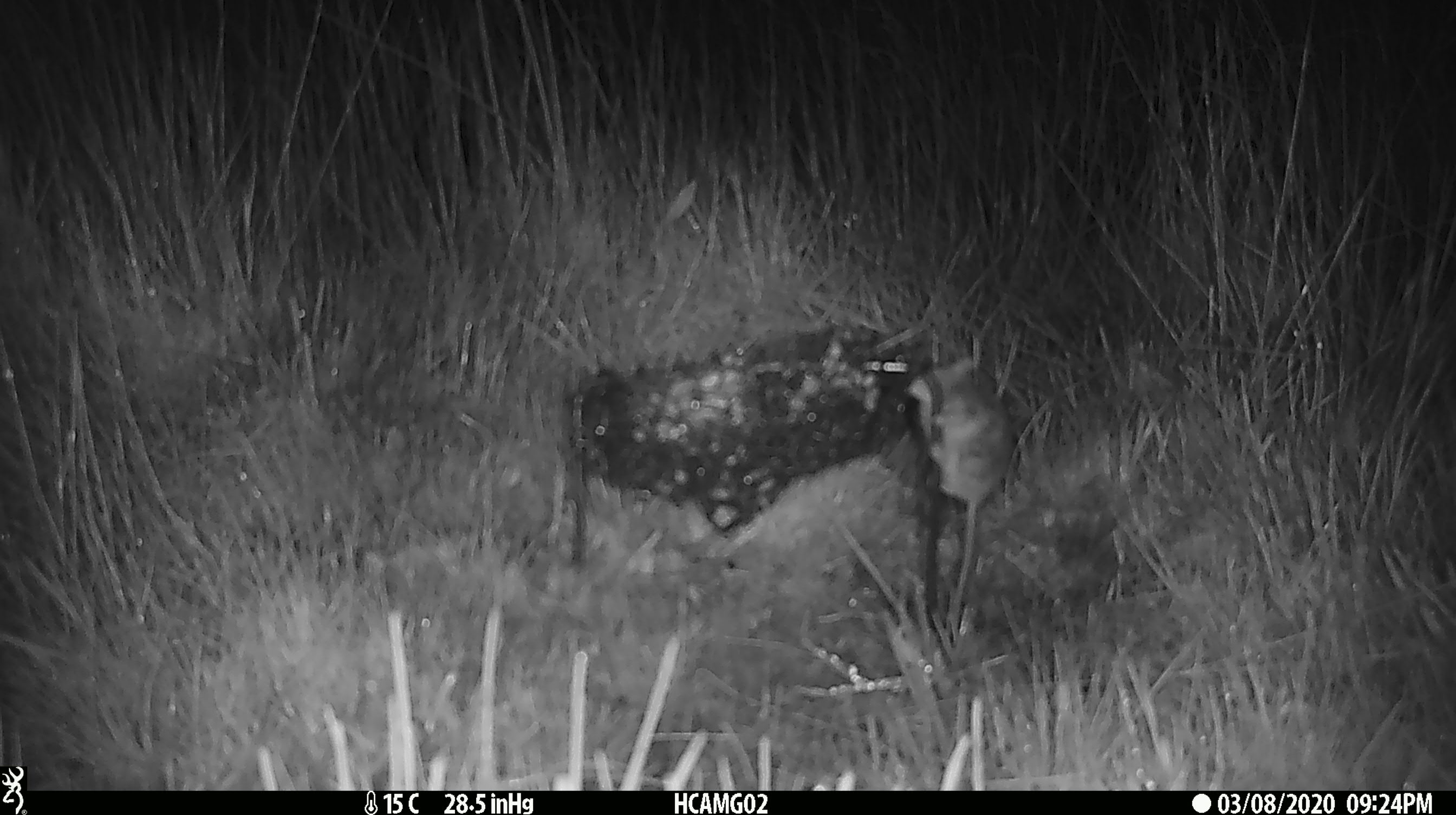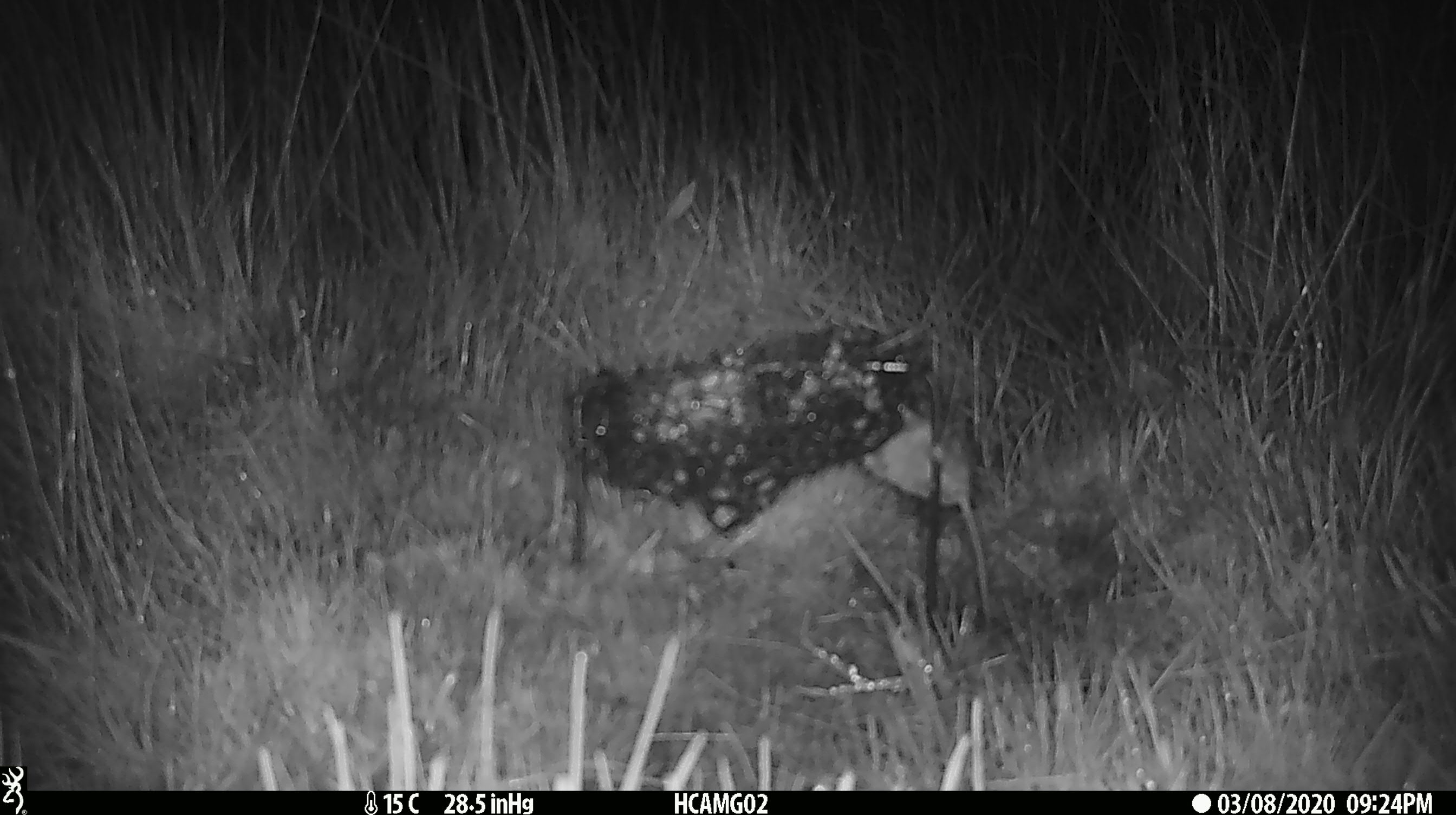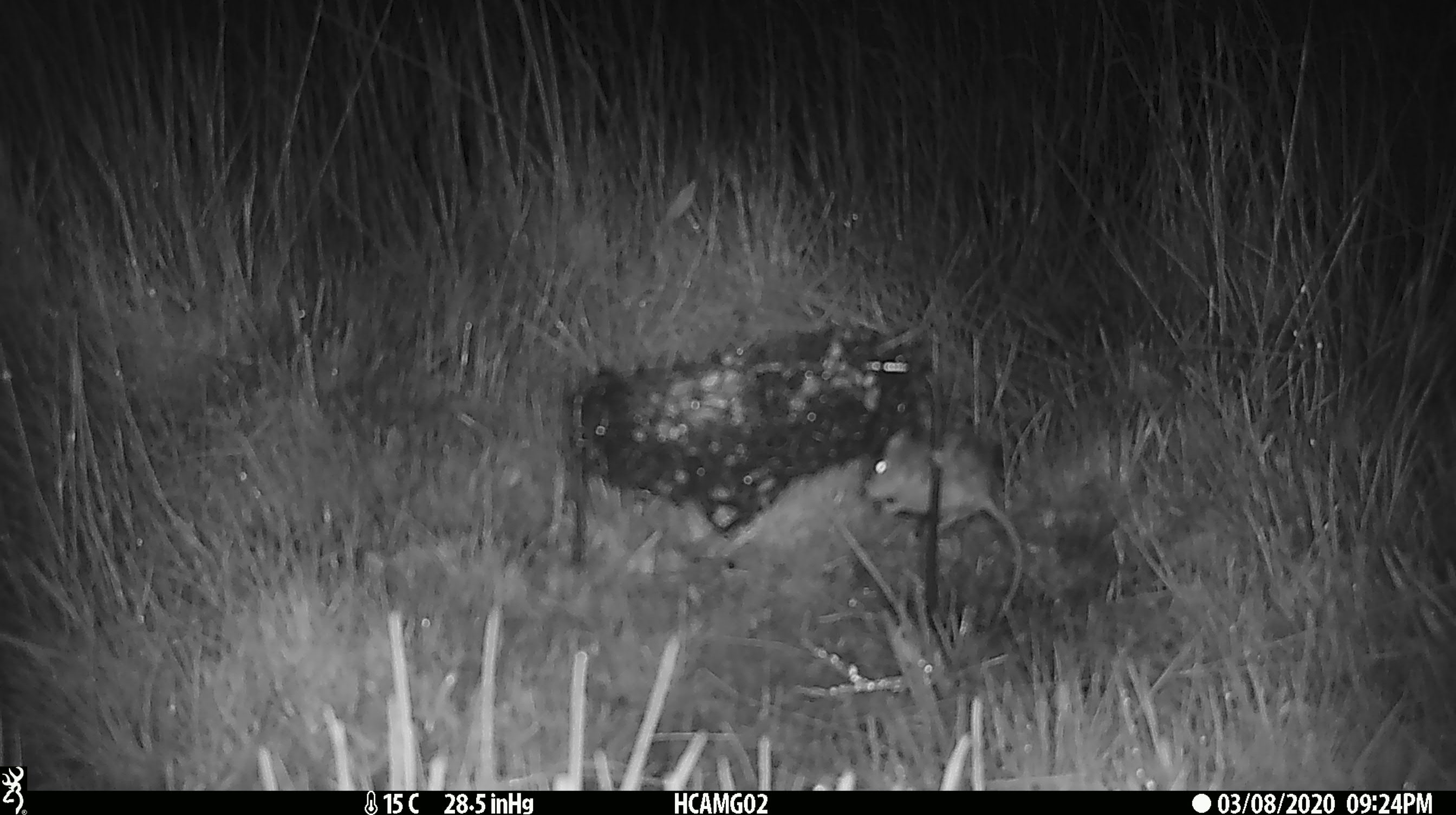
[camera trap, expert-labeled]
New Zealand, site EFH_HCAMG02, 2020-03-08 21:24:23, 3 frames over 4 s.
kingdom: Animalia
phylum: Chordata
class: Mammalia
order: Rodentia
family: Muridae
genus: Mus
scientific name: Mus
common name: mouse